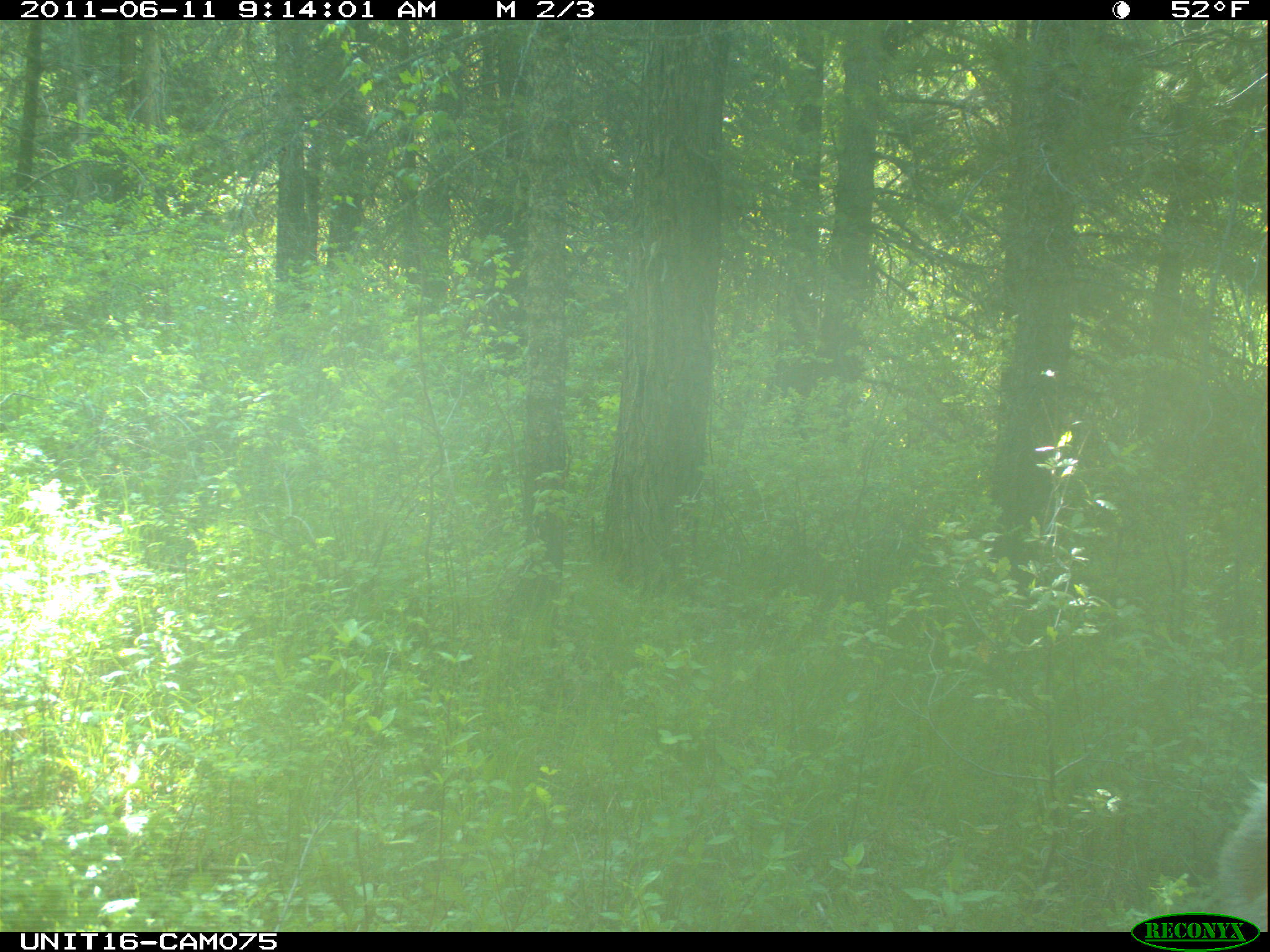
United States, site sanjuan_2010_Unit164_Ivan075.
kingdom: Animalia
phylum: Chordata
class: Mammalia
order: Artiodactyla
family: Cervidae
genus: Cervus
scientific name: Cervus elaphus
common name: red deer